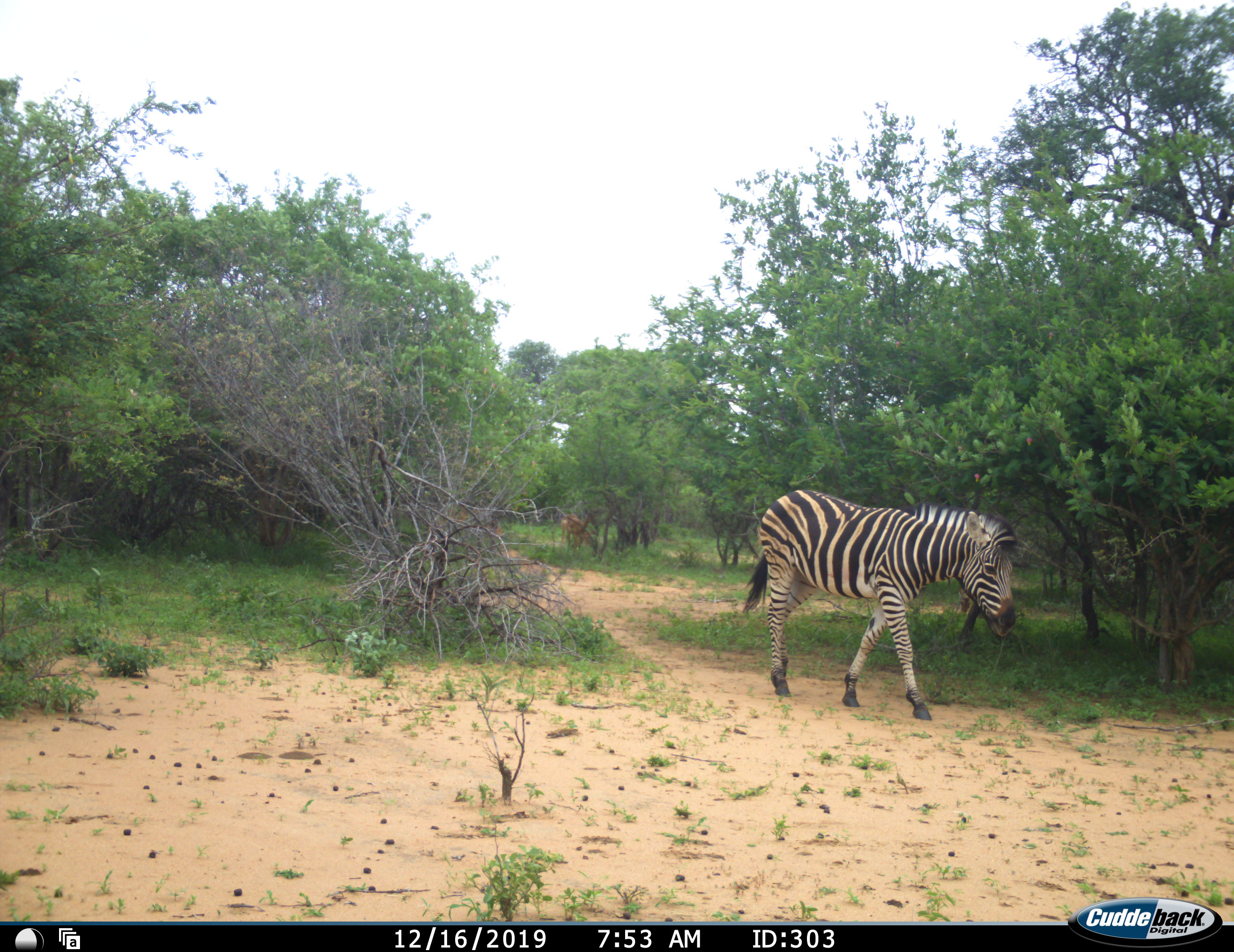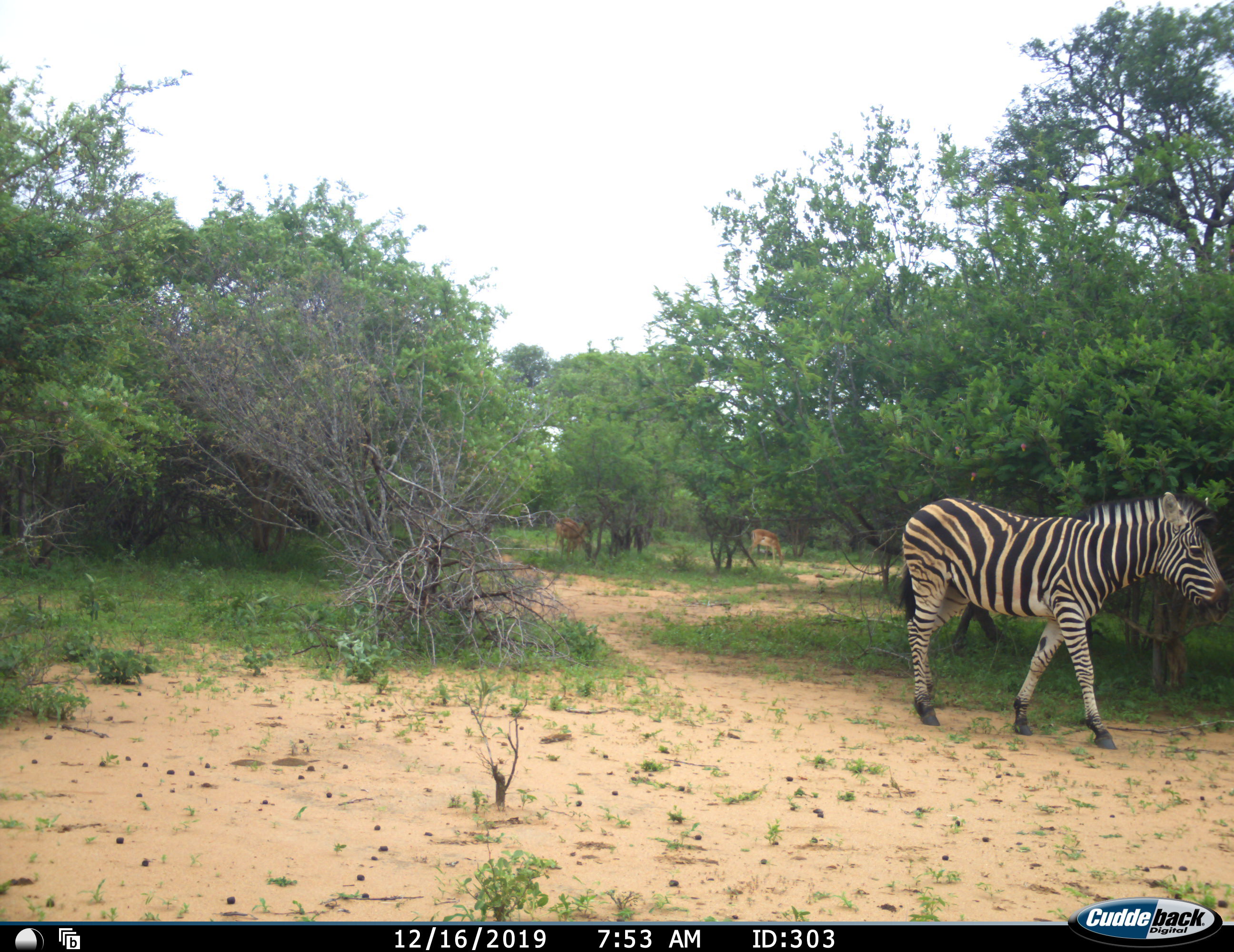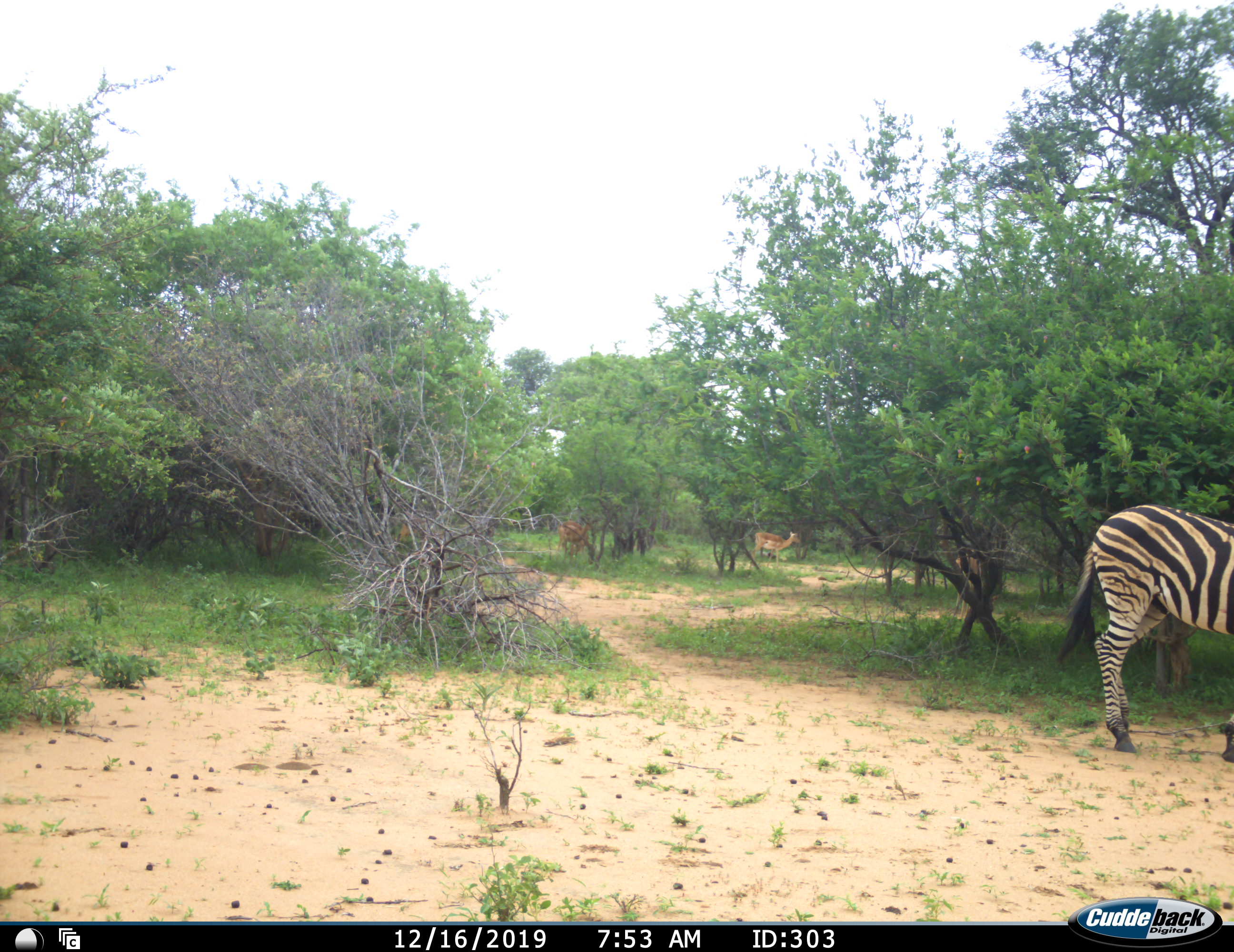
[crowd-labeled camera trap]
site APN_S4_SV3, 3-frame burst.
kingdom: Animalia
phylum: Chordata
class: Mammalia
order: Artiodactyla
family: Bovidae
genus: Aepyceros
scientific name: Aepyceros melampus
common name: impala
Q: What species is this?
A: Impala (Aepyceros melampus).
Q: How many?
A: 3.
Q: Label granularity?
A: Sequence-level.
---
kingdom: Animalia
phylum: Chordata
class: Mammalia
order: Perissodactyla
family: Equidae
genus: Equus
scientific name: Equus quagga burchellii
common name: burchell's zebra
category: zebraburchells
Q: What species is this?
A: Zebraburchells (burchell's zebra) (Equus quagga burchellii).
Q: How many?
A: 1.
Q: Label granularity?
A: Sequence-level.